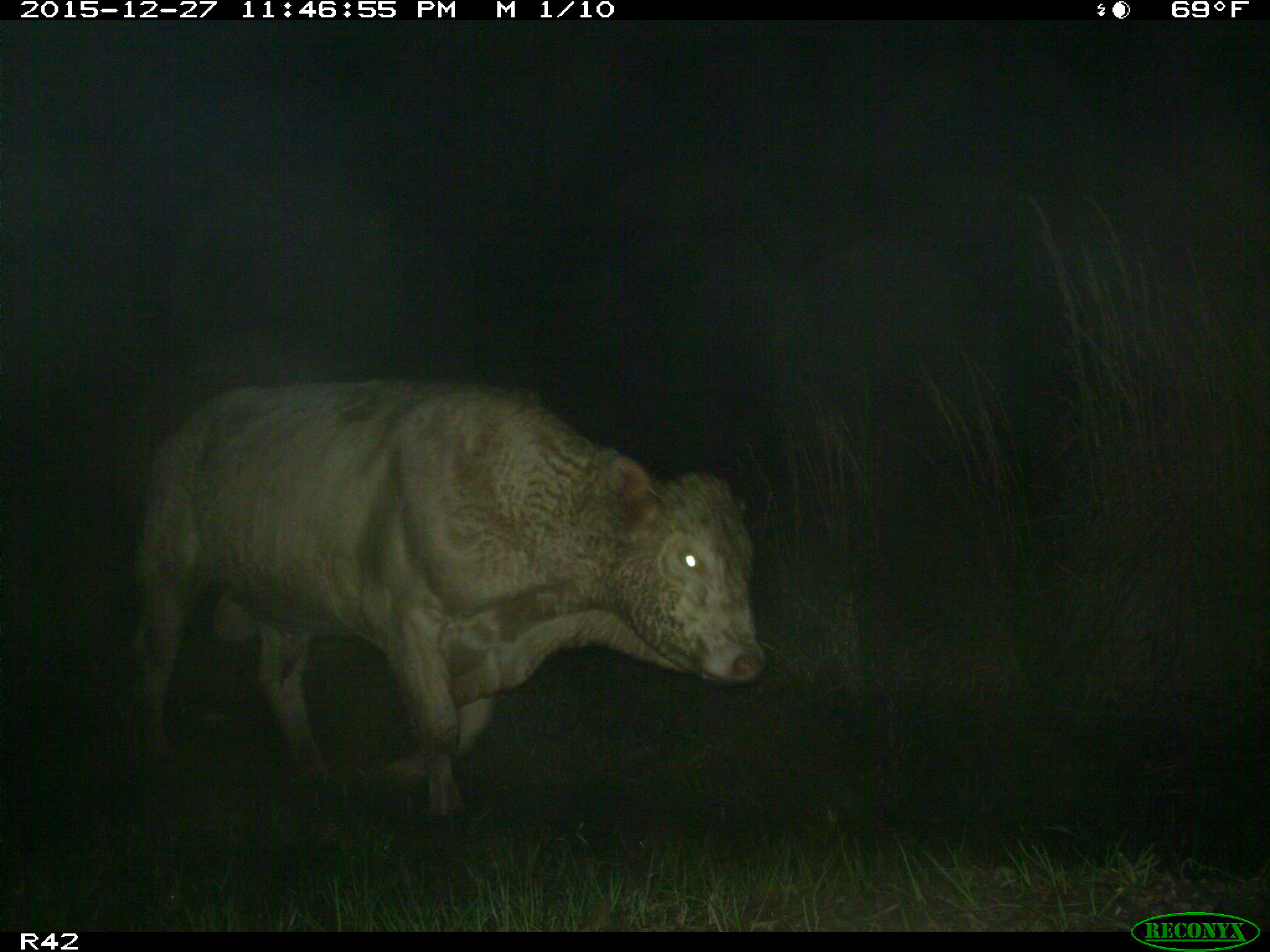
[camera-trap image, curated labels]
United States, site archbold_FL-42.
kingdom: Animalia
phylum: Chordata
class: Mammalia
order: Artiodactyla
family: Bovidae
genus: Bos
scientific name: Bos taurus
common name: domestic cow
Bos taurus (domestic cow).